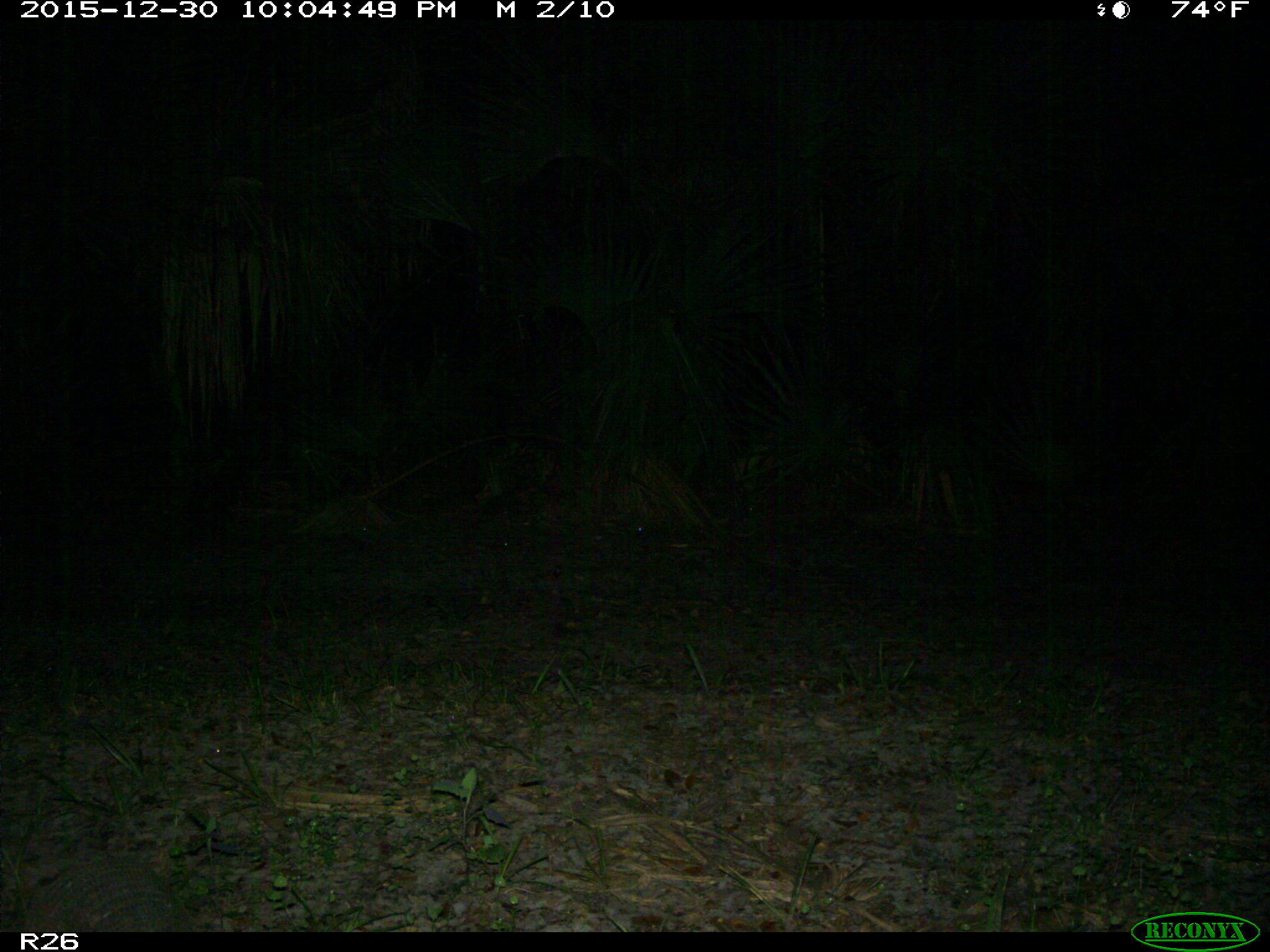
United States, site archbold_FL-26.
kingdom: Animalia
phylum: Chordata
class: Mammalia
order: Cingulata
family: Dasypodidae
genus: Dasypus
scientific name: Dasypus novemcinctus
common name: nine-banded armadillo